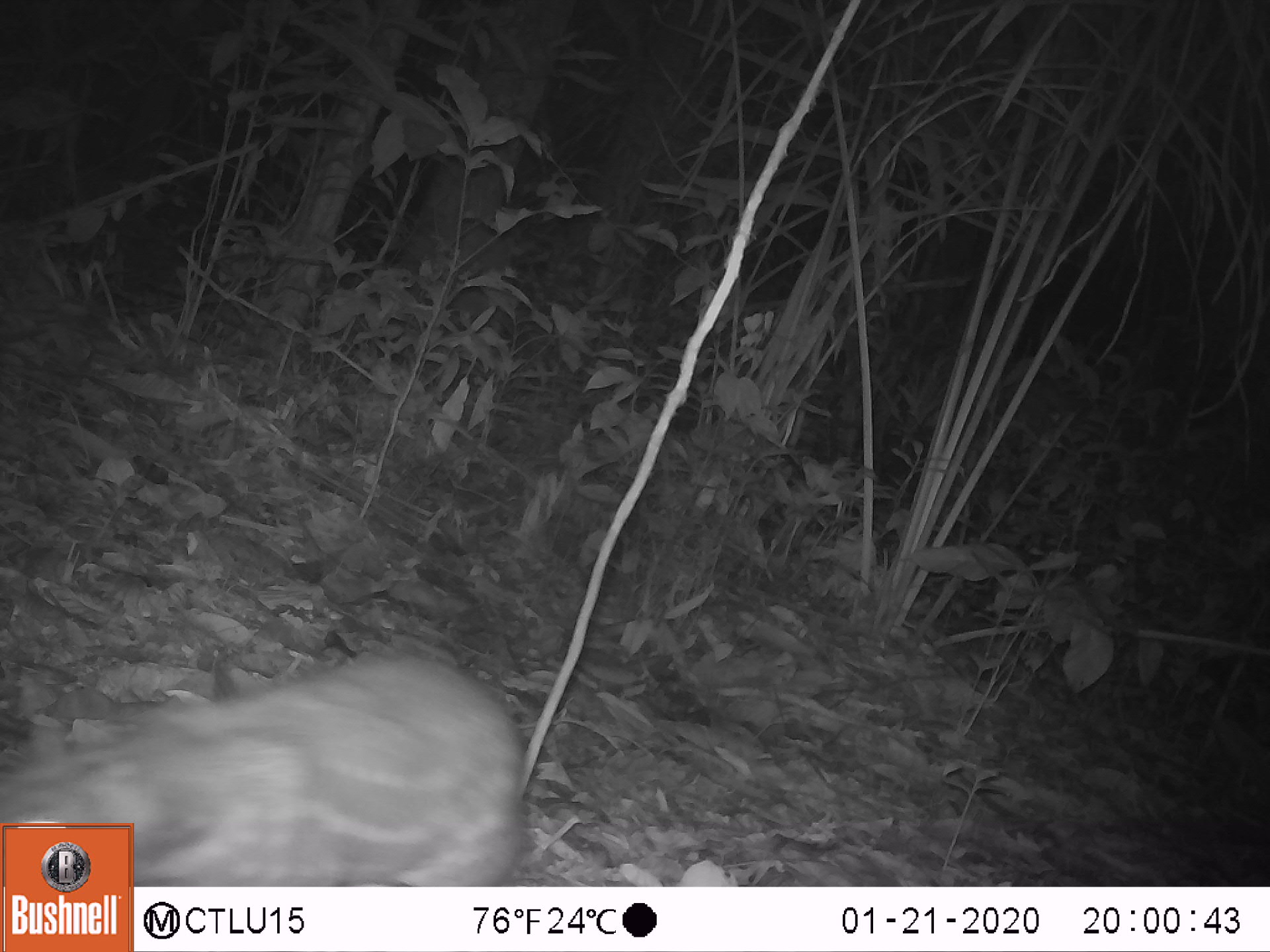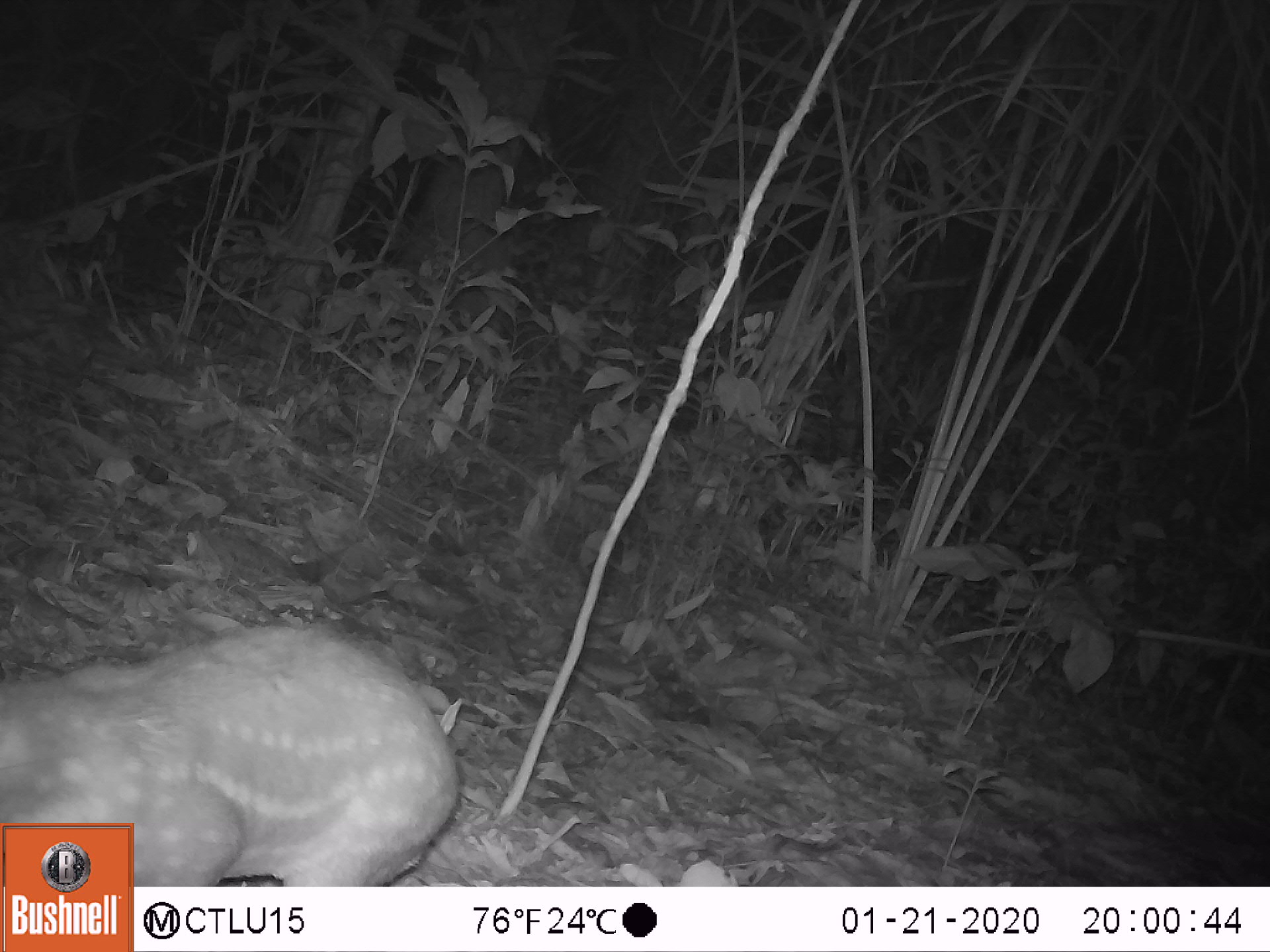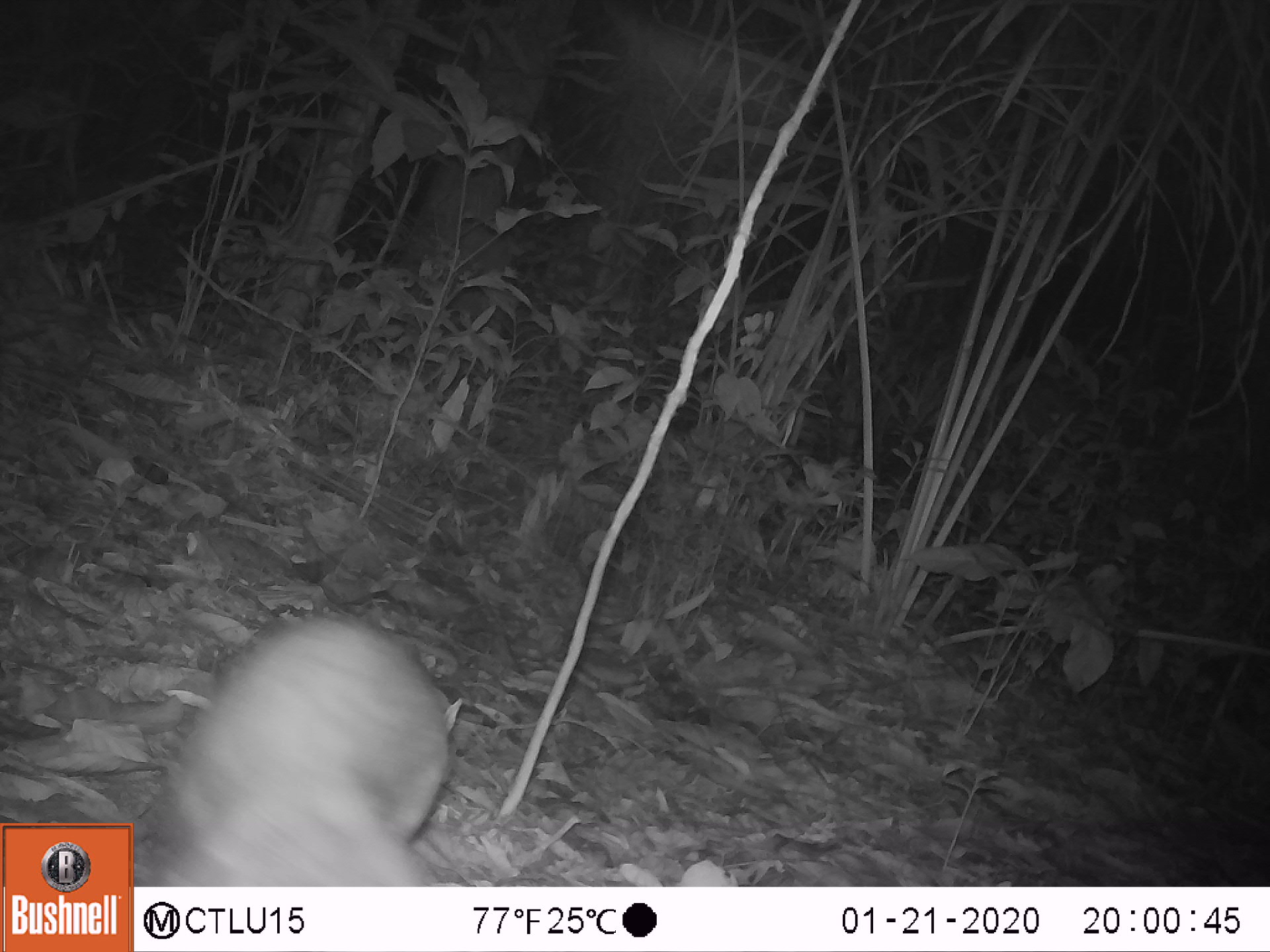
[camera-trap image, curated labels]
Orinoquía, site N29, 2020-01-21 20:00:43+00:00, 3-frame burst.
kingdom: Animalia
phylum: Chordata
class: Mammalia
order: Rodentia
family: Cuniculidae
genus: Cuniculus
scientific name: Cuniculus paca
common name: spotted paca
Spotted paca (Cuniculus paca).